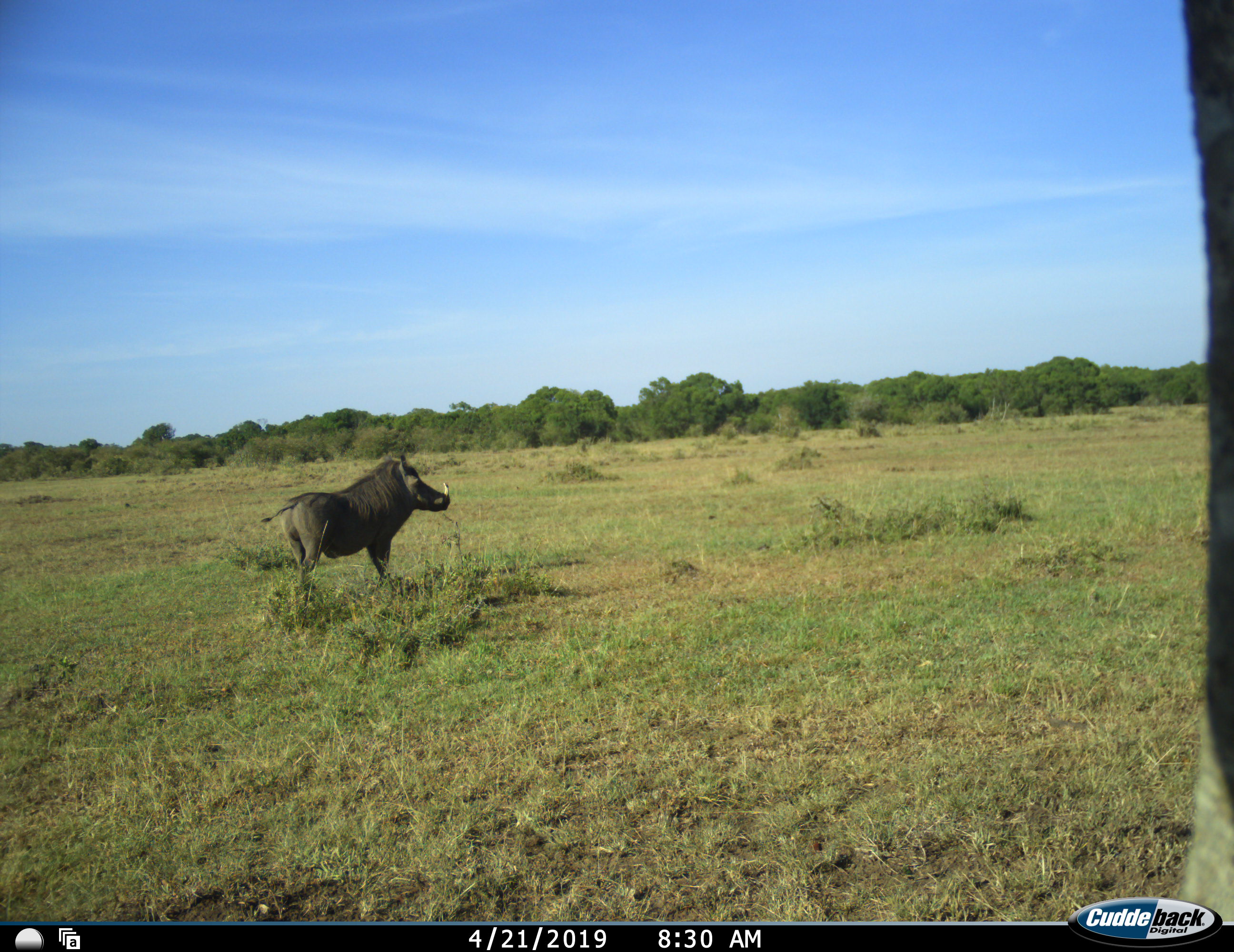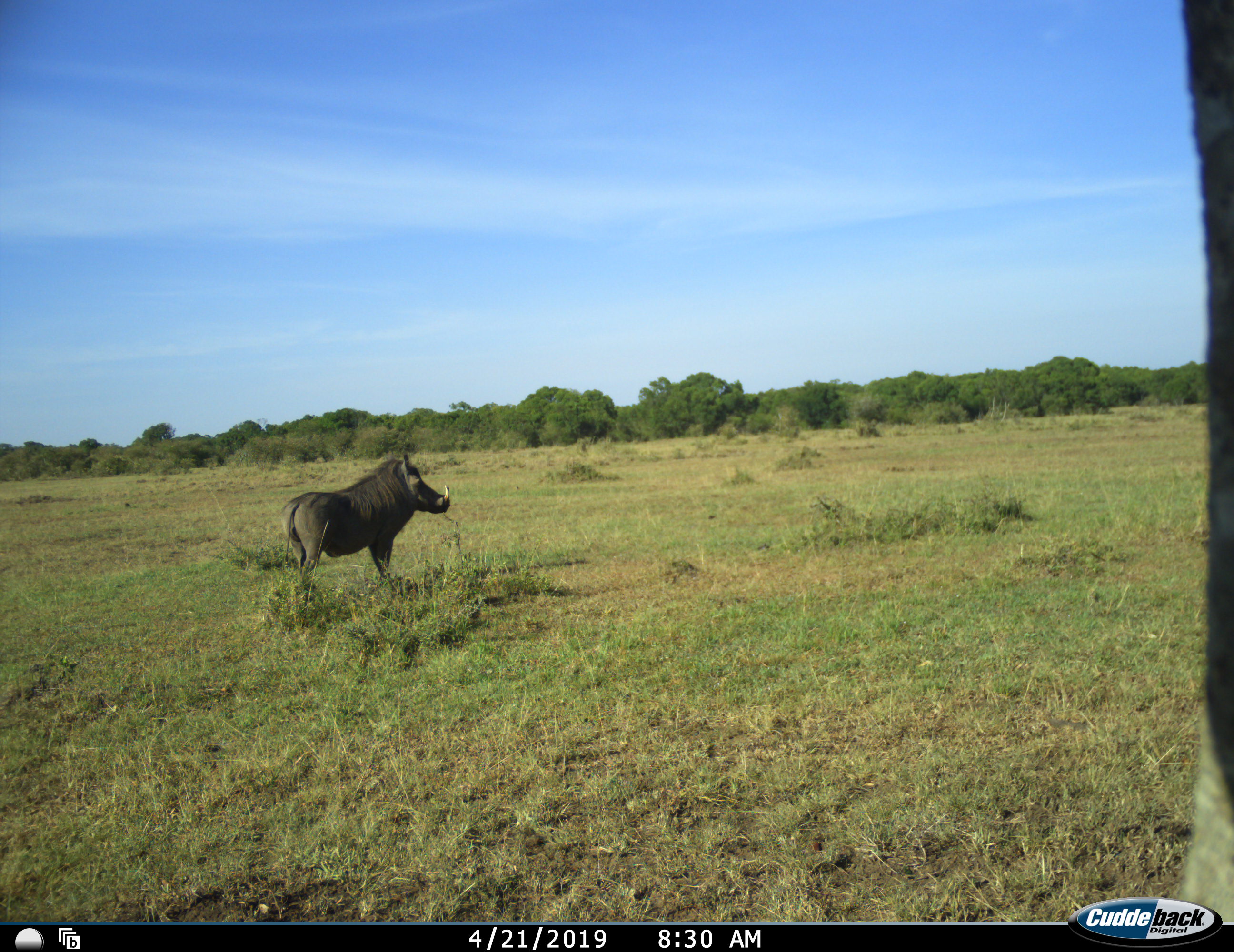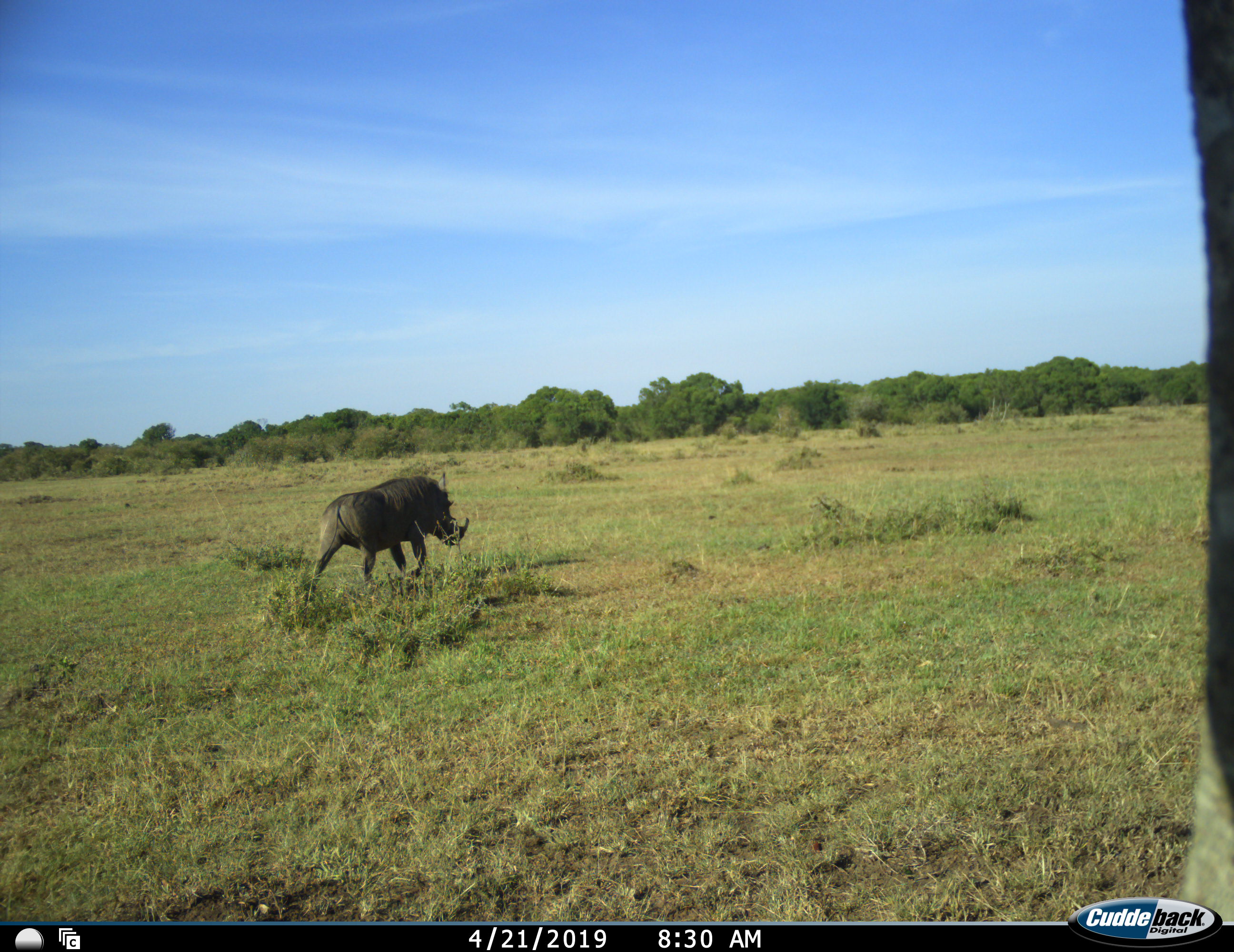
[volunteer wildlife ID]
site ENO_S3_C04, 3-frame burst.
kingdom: Animalia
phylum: Chordata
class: Mammalia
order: Artiodactyla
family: Suidae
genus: Phacochoerus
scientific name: Phacochoerus africanus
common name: warthog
Warthog (Phacochoerus africanus), count 1. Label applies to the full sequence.